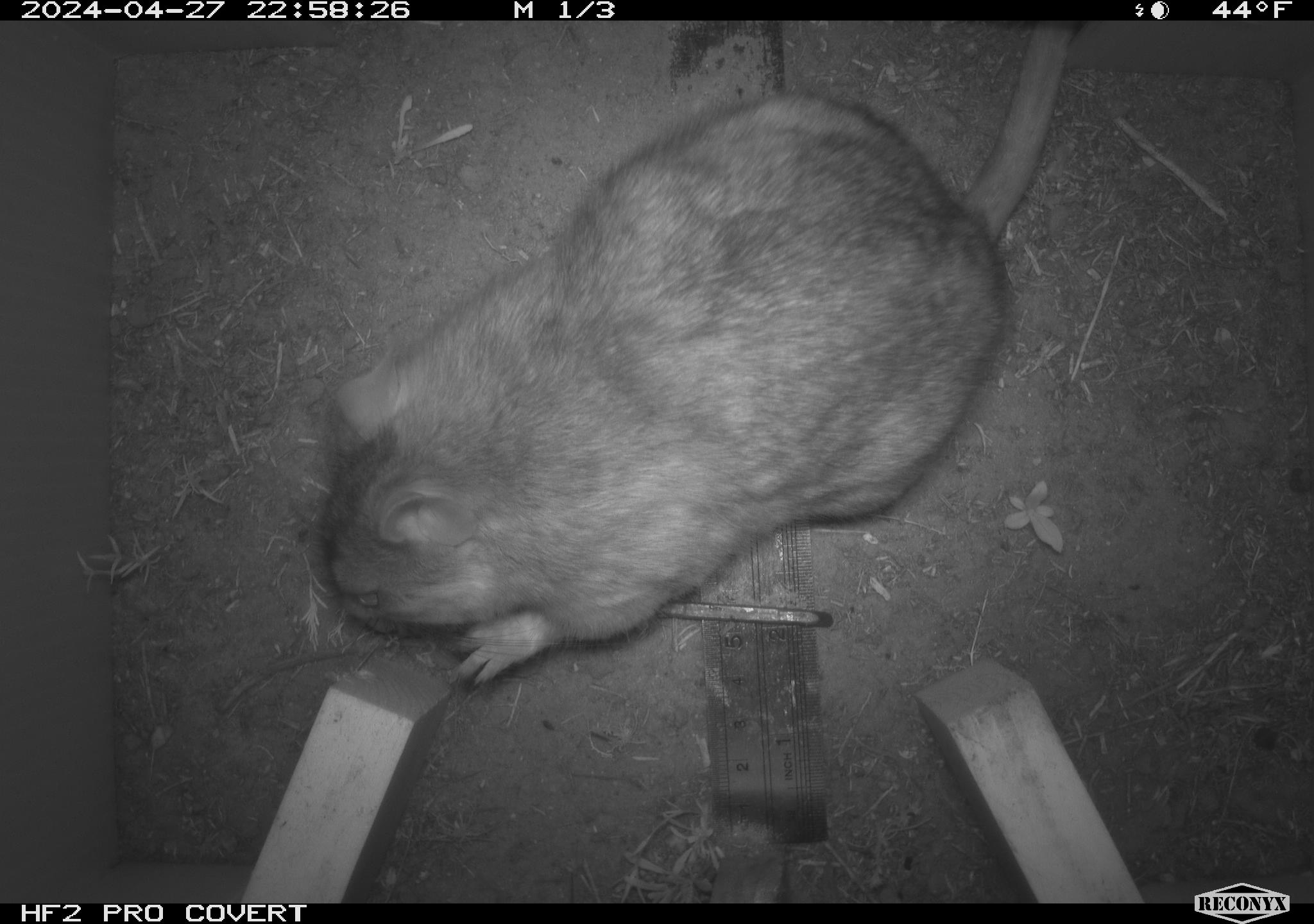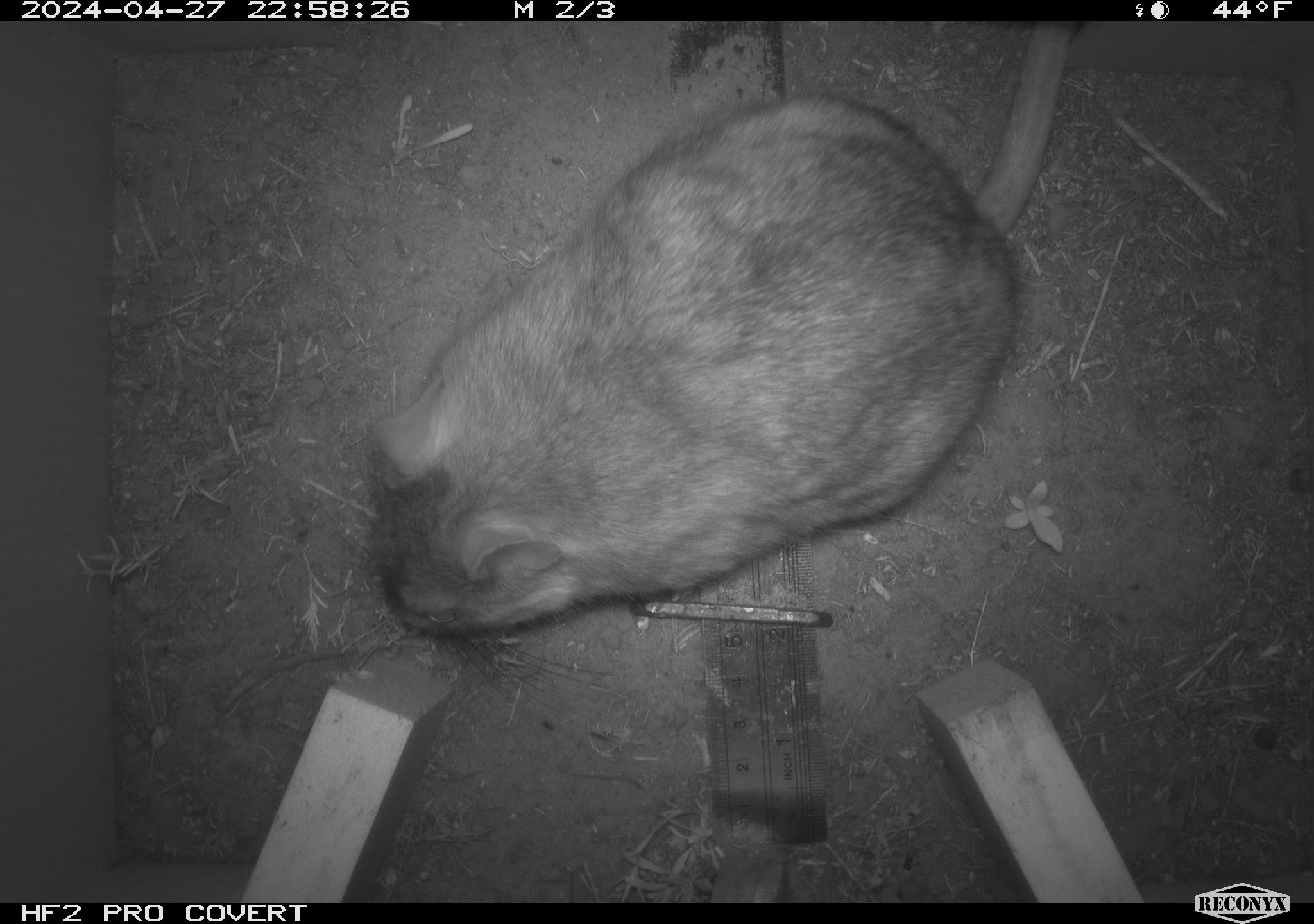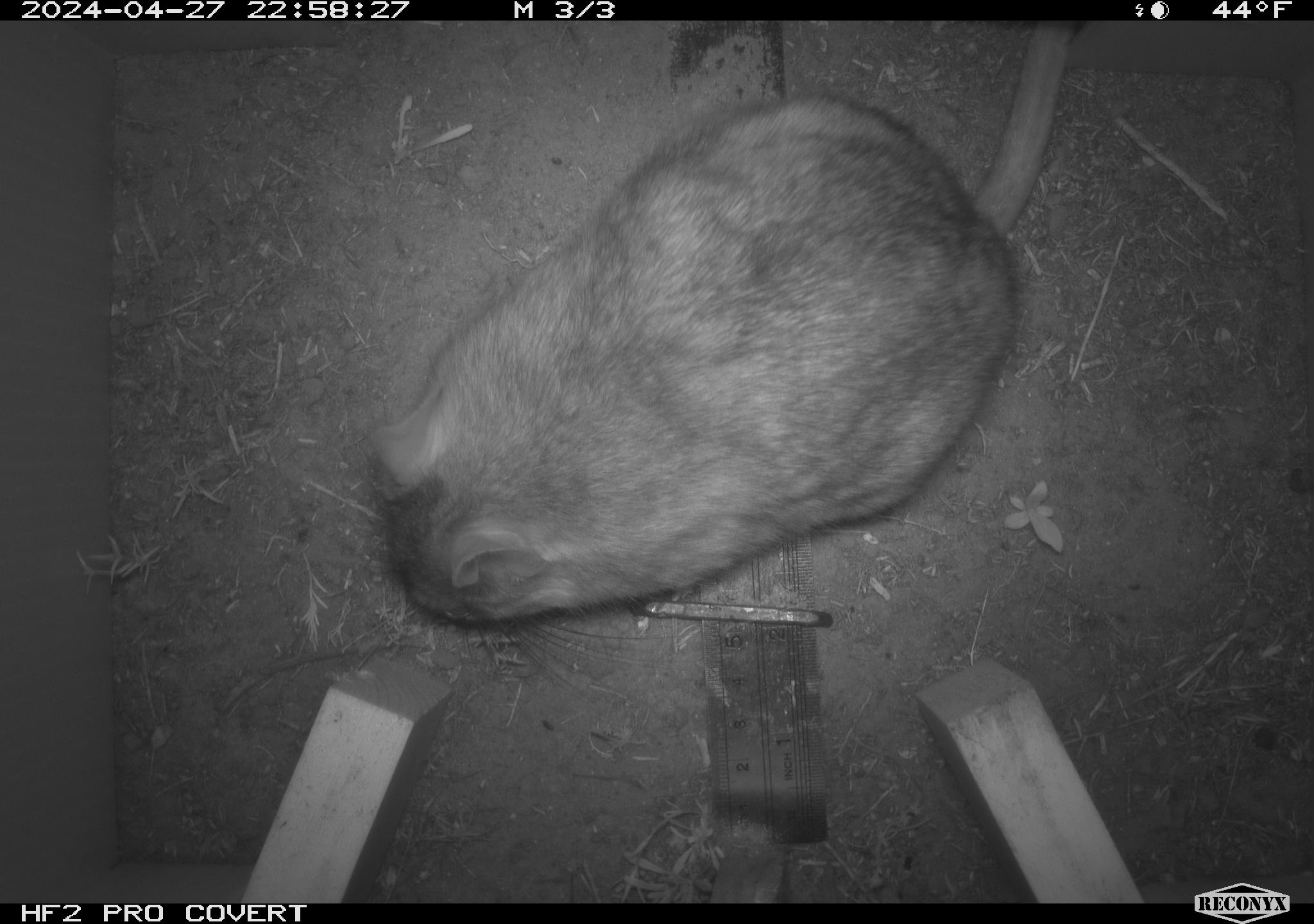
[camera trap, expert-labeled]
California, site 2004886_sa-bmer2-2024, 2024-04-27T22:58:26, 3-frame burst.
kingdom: Animalia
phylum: Chordata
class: Mammalia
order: Rodentia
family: Muridae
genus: Rattus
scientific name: Rattus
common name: rat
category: rattus species